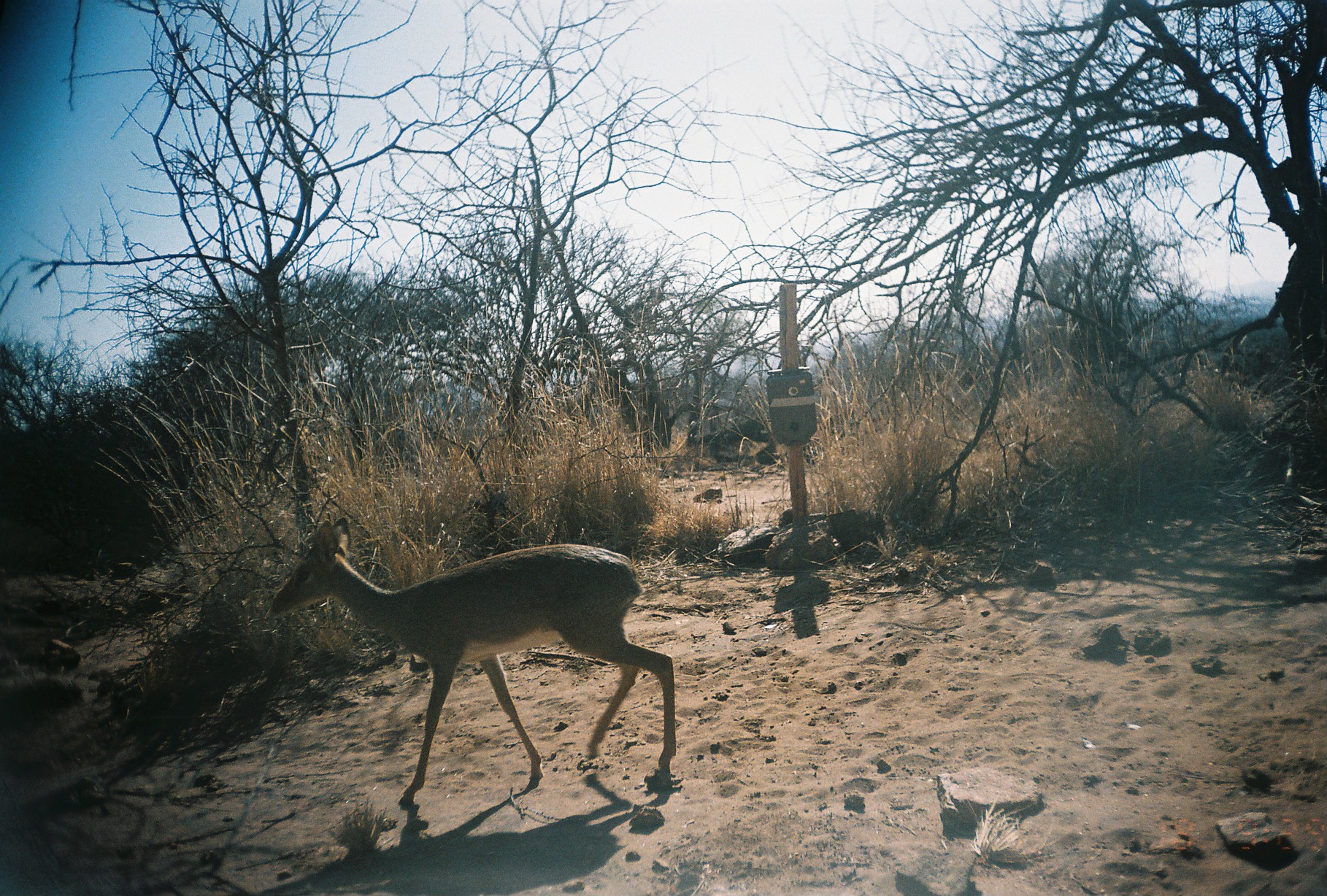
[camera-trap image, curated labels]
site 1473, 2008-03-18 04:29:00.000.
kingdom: Animalia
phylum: Chordata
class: Mammalia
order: Artiodactyla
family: Bovidae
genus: Madoqua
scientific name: Madoqua guentheri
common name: günther's dik-dik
Madoqua guentheri (günther's dik-dik), count 1.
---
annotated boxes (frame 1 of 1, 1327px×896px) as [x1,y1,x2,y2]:
madoqua guentheri: [264,517,676,806]